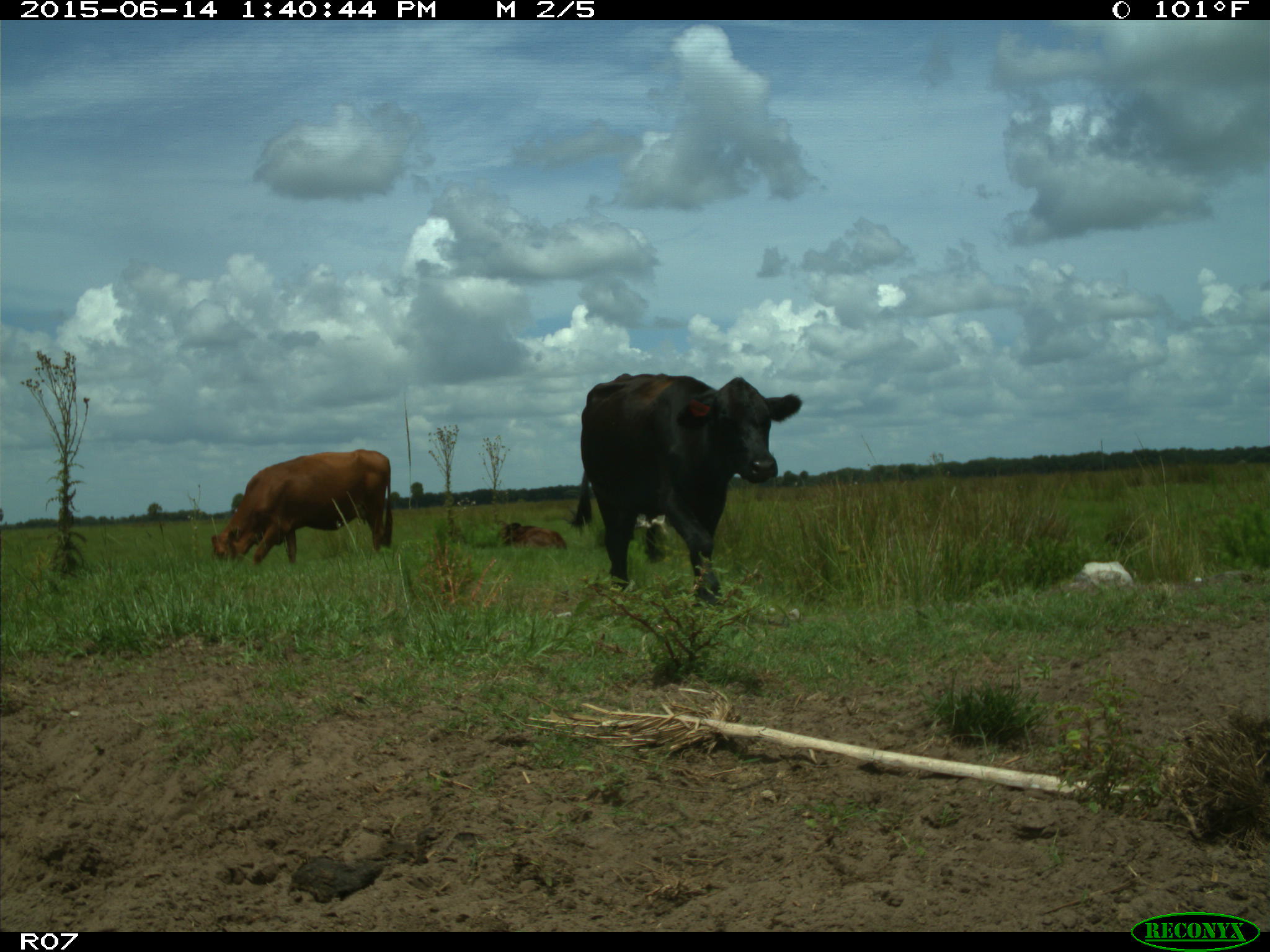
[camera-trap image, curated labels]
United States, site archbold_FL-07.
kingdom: Animalia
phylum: Chordata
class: Mammalia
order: Artiodactyla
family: Bovidae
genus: Bos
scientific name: Bos taurus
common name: domestic cow